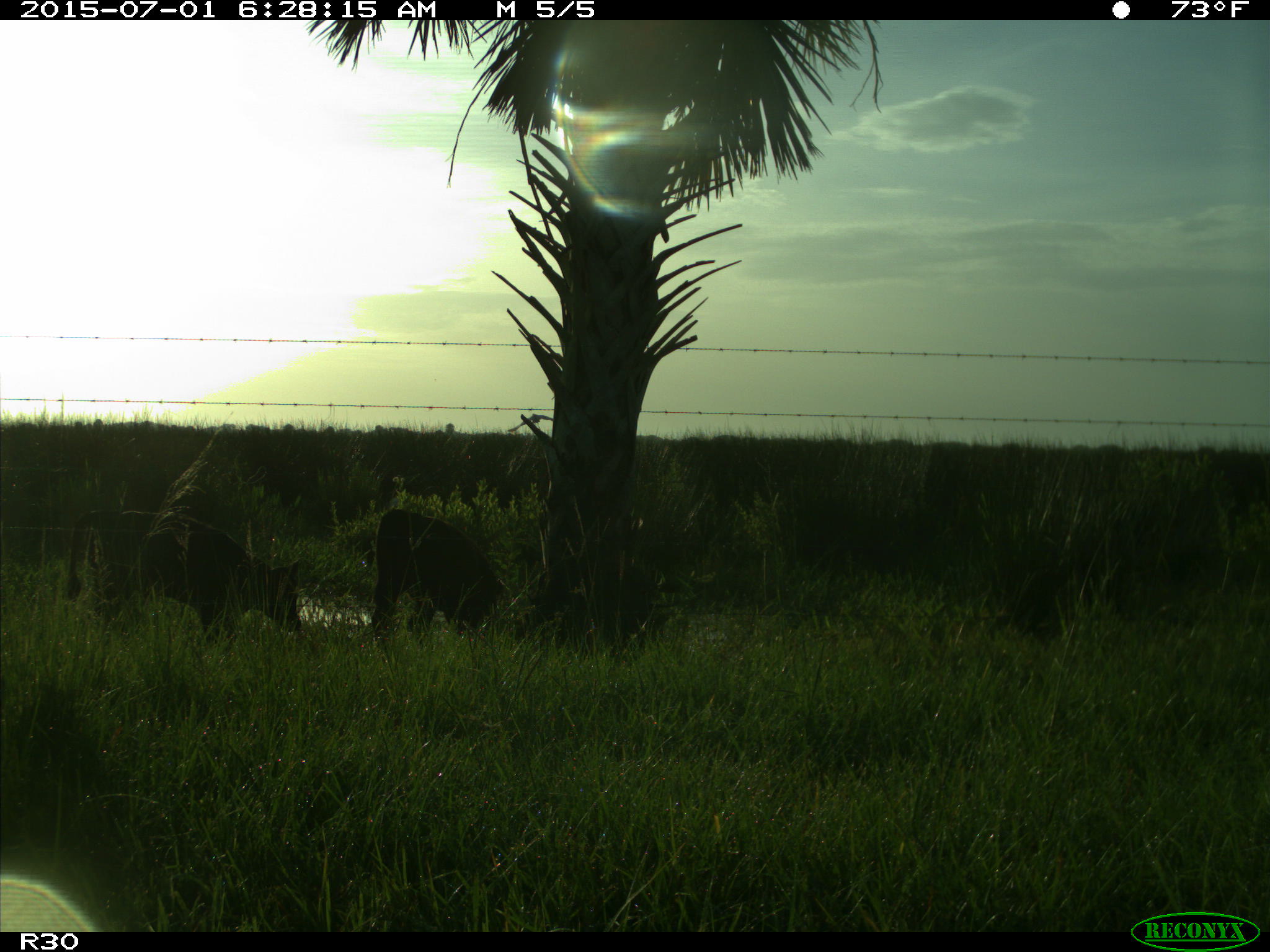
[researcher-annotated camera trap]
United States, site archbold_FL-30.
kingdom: Animalia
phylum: Chordata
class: Mammalia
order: Artiodactyla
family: Bovidae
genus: Bos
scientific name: Bos taurus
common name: domestic cow